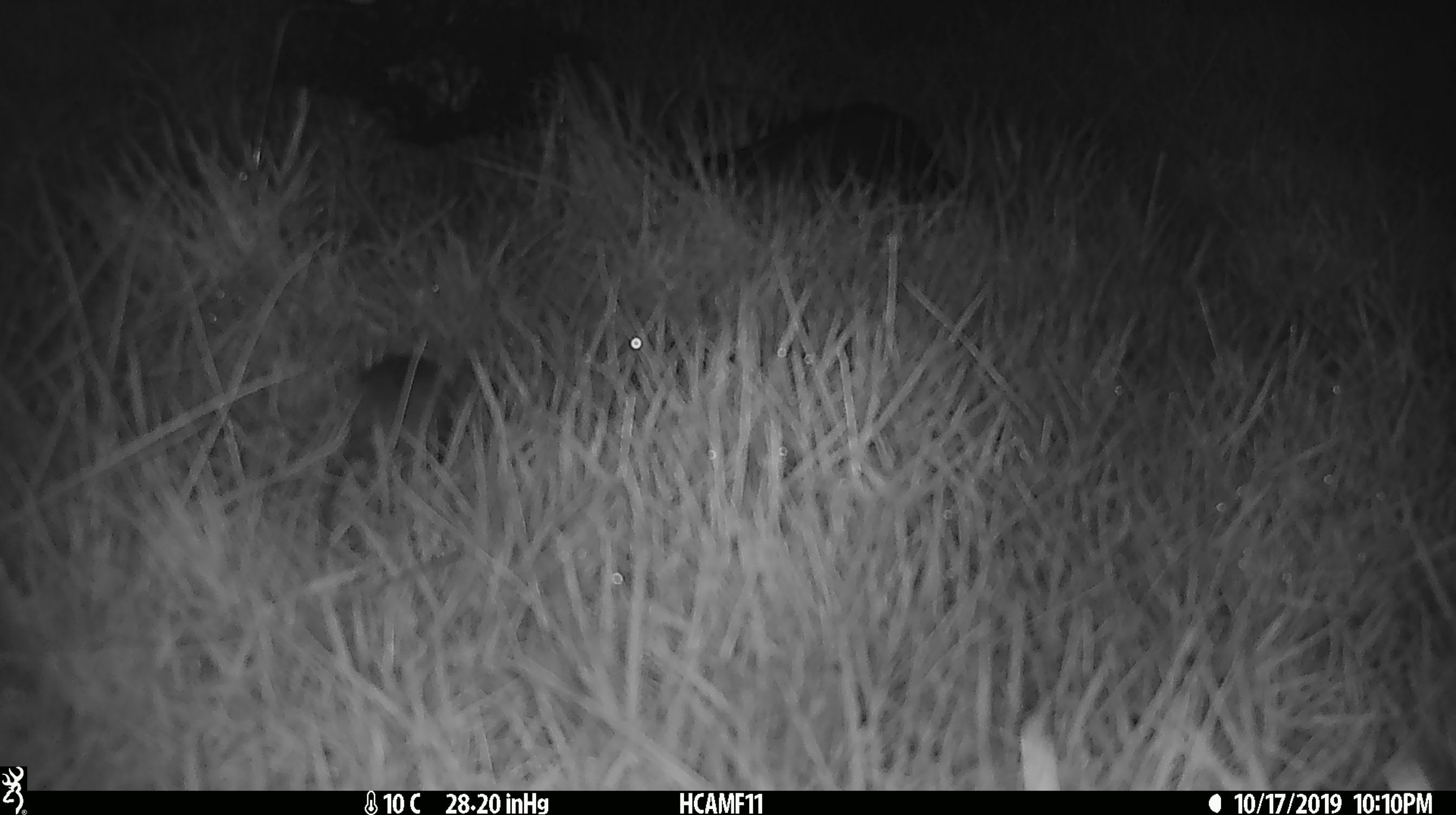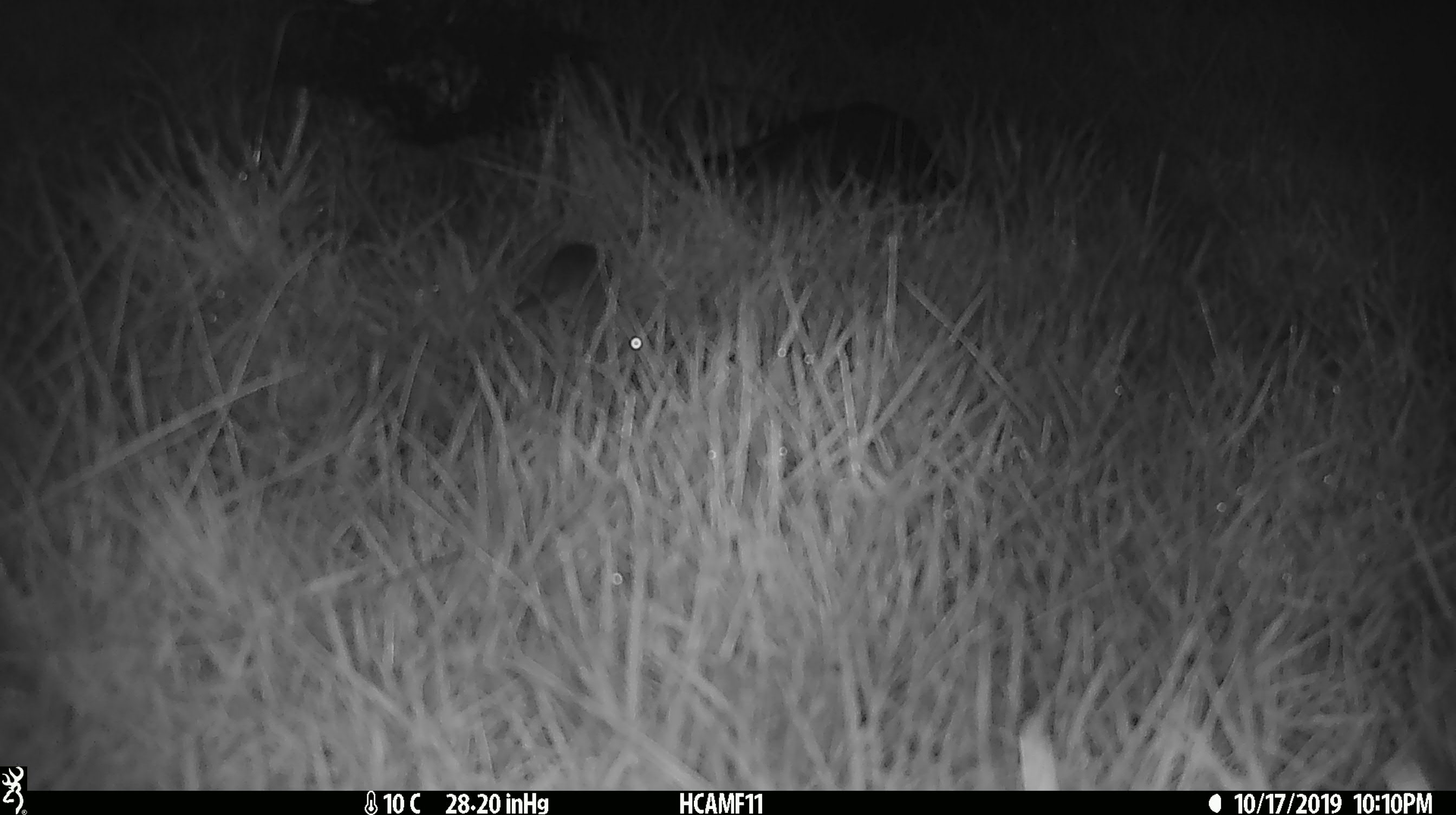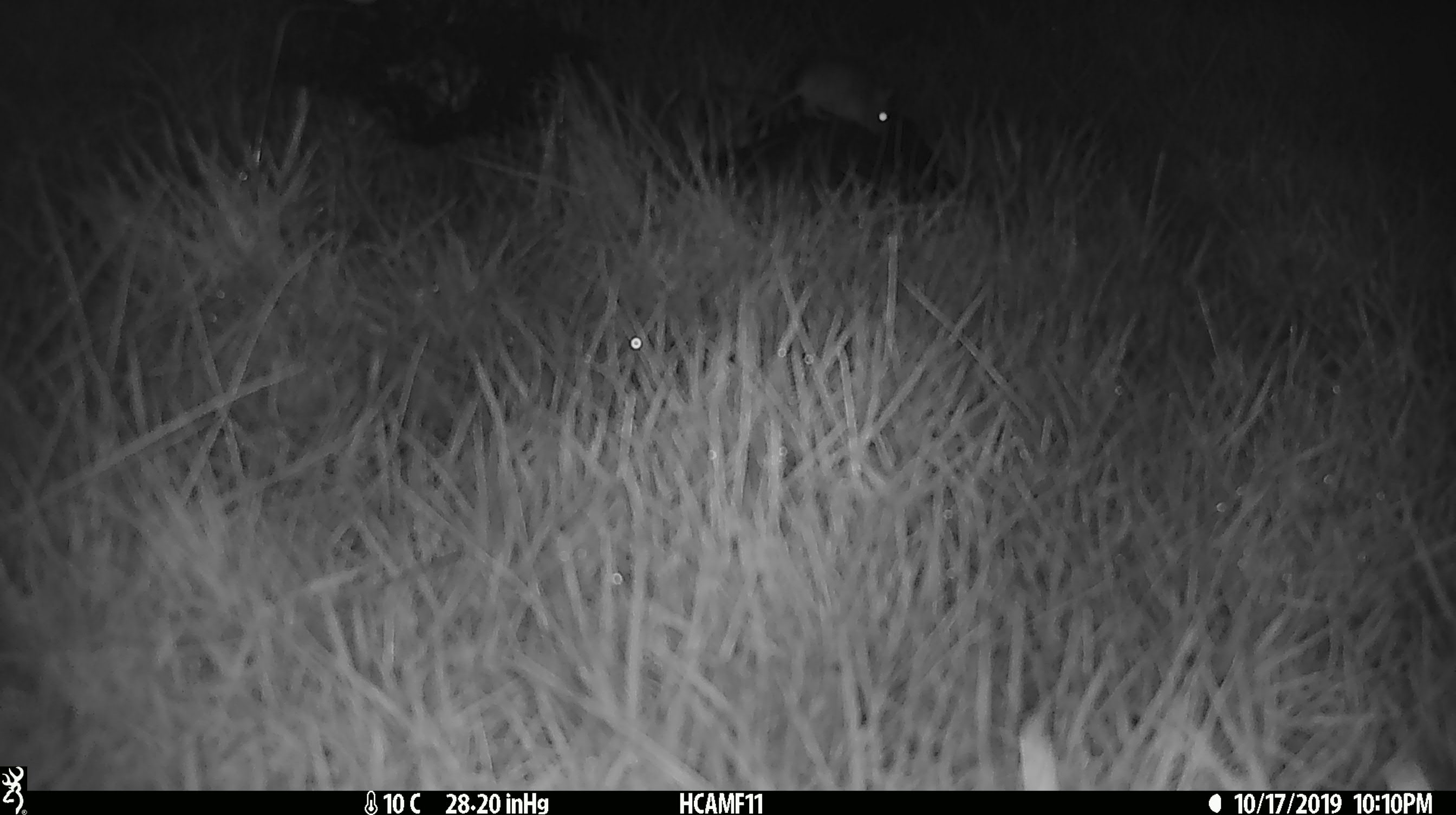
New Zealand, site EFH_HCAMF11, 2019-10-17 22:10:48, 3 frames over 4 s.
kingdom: Animalia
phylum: Chordata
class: Mammalia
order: Rodentia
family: Muridae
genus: Mus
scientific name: Mus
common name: mouse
Mouse (Mus).